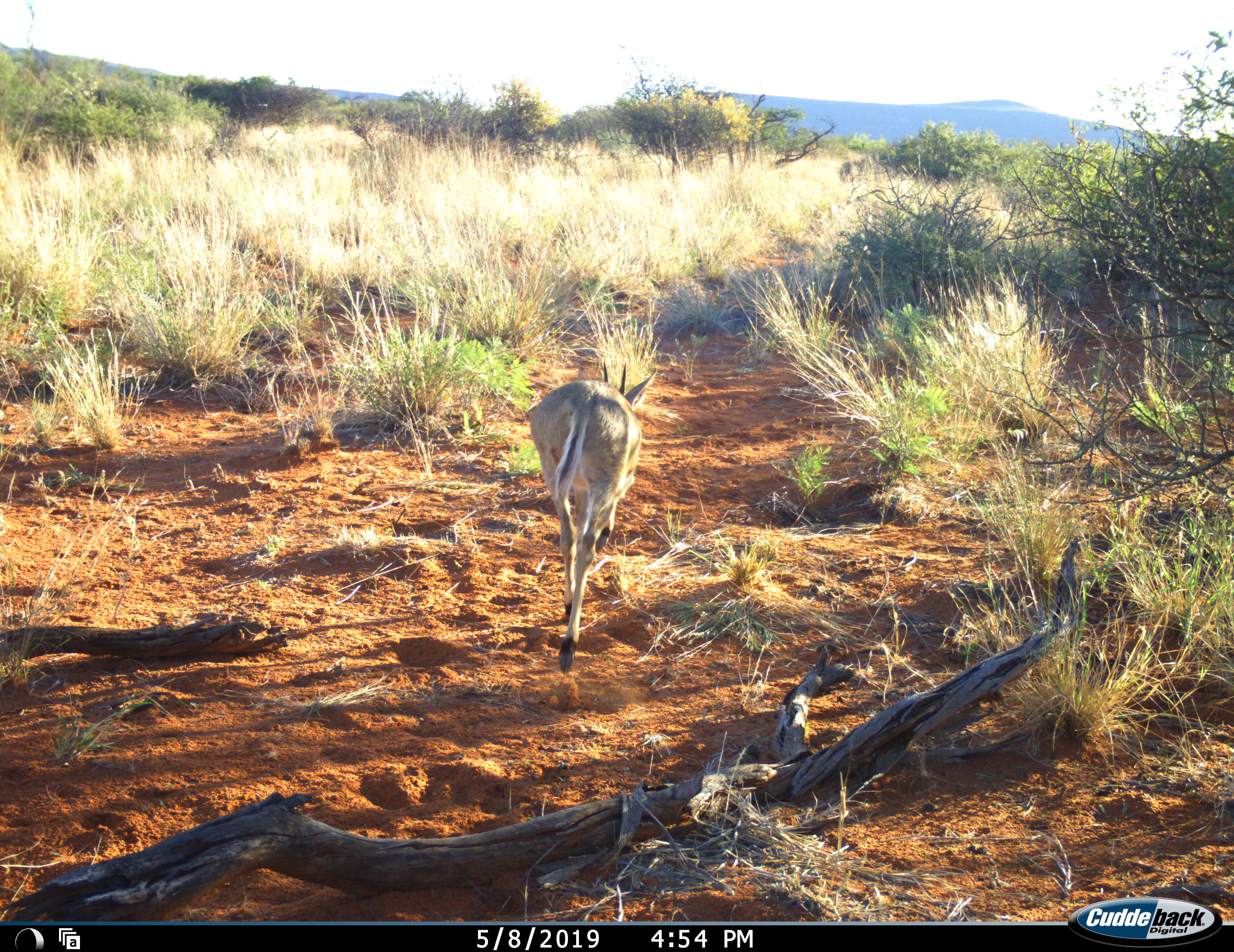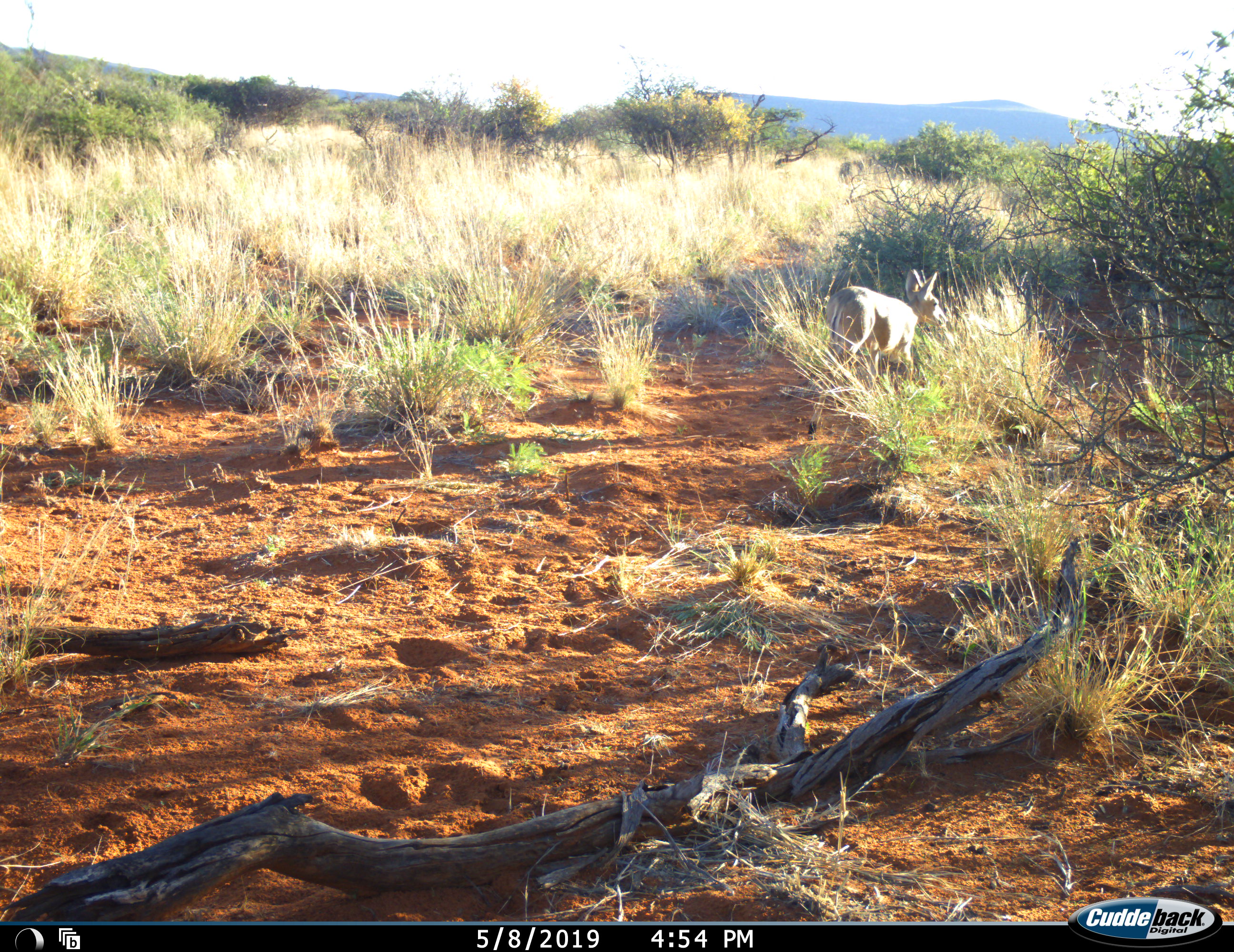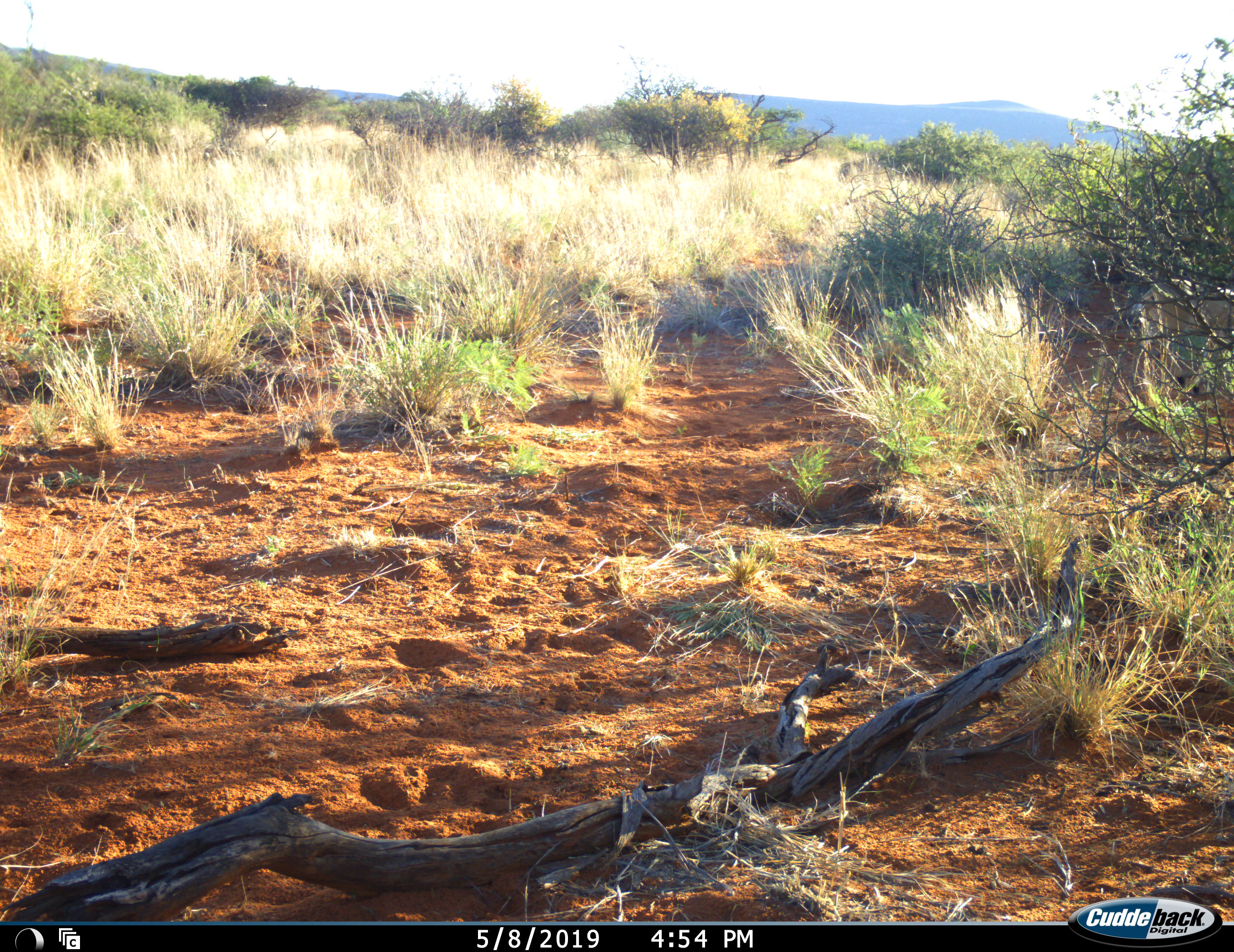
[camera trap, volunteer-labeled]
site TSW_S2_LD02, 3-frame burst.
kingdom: Animalia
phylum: Chordata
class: Mammalia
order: Artiodactyla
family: Bovidae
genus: Sylvicapra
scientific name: Sylvicapra grimmia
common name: common duiker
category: duikercommongrey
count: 1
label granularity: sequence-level